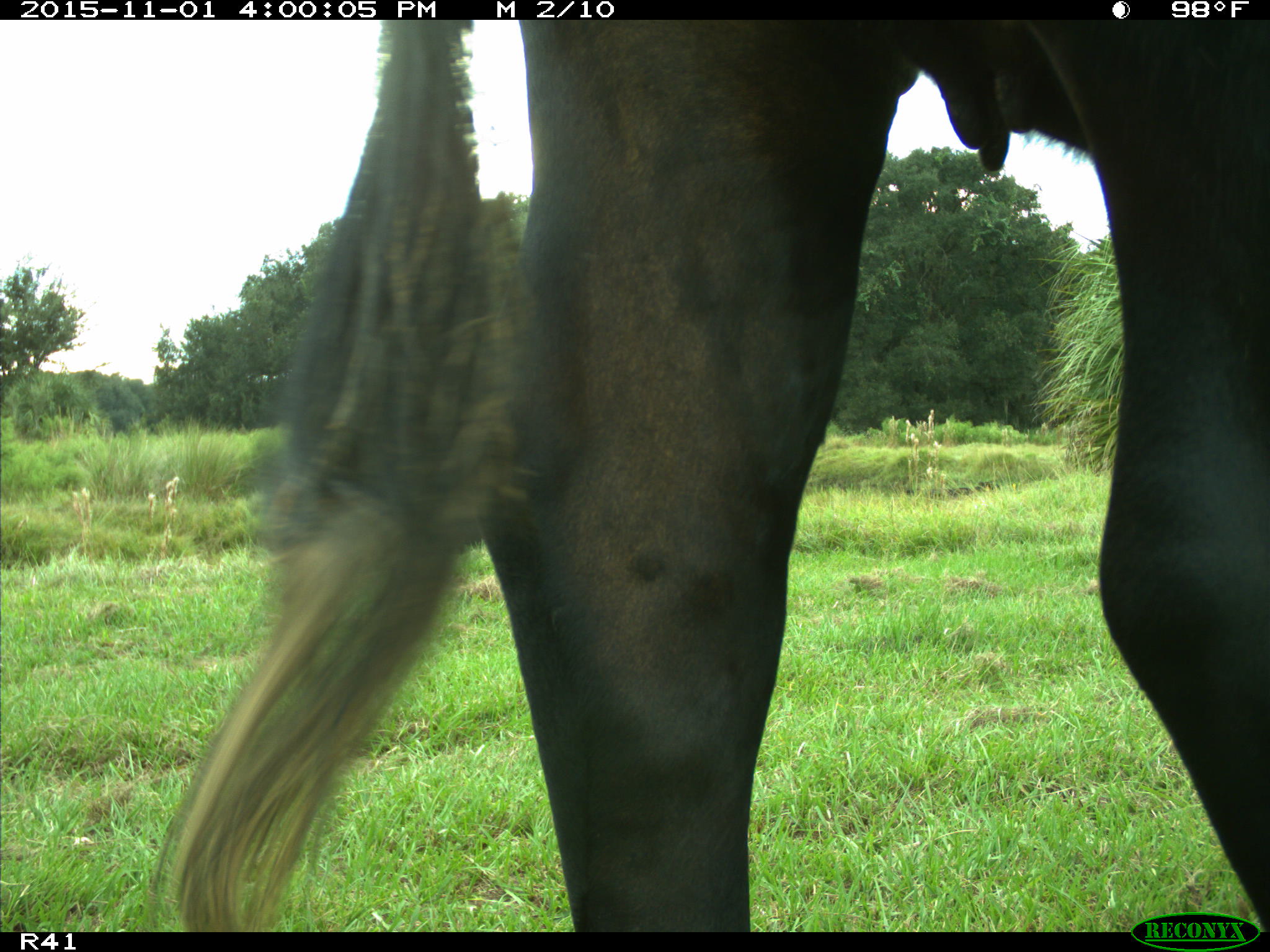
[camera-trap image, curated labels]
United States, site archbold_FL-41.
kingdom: Animalia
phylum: Chordata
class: Mammalia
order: Artiodactyla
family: Bovidae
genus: Bos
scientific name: Bos taurus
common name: domestic cow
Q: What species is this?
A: Bos taurus (domestic cow).